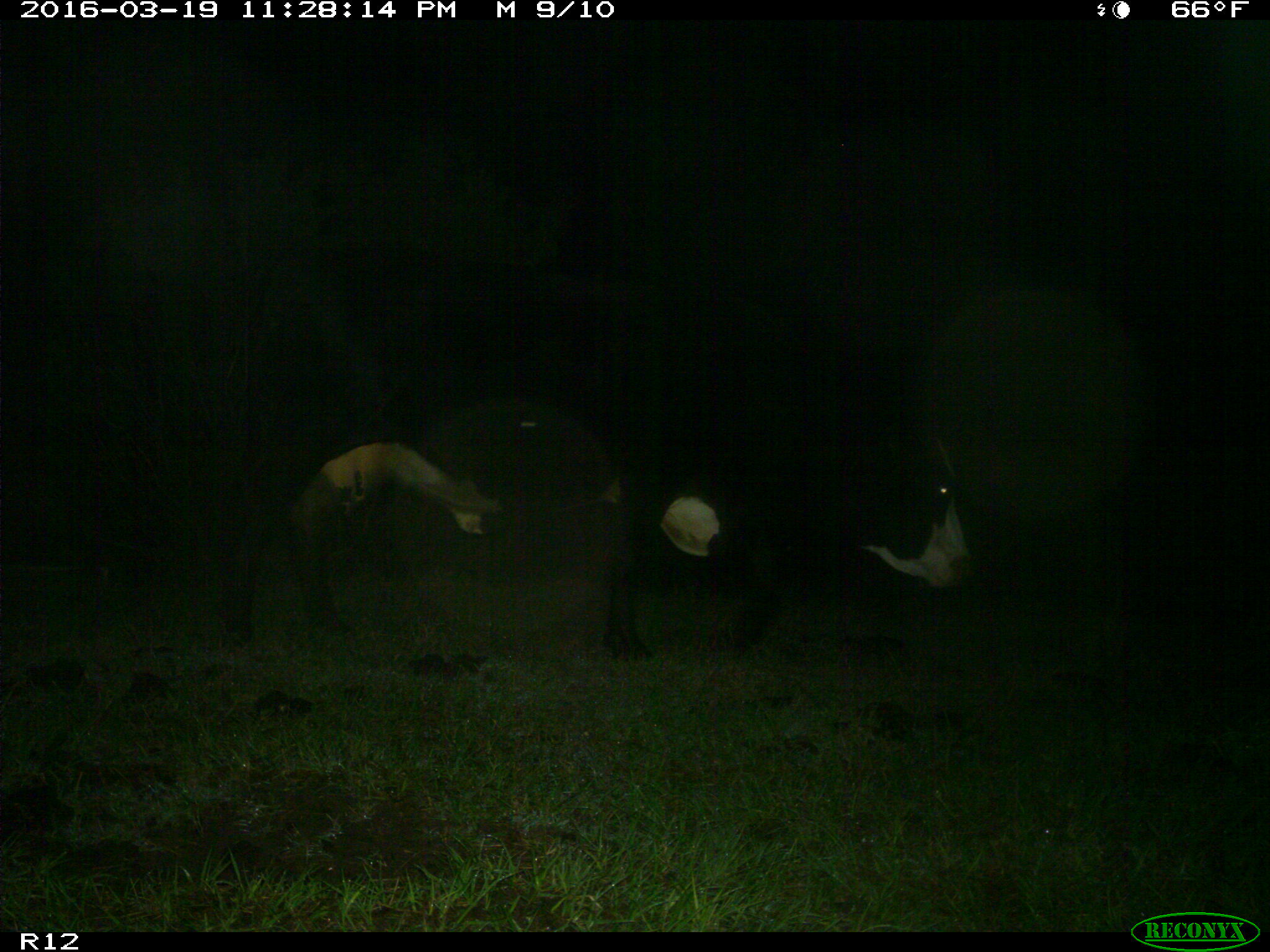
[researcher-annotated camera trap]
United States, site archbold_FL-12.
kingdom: Animalia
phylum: Chordata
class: Mammalia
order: Artiodactyla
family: Bovidae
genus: Bos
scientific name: Bos taurus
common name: domestic cow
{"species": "Bos taurus (domestic cow)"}